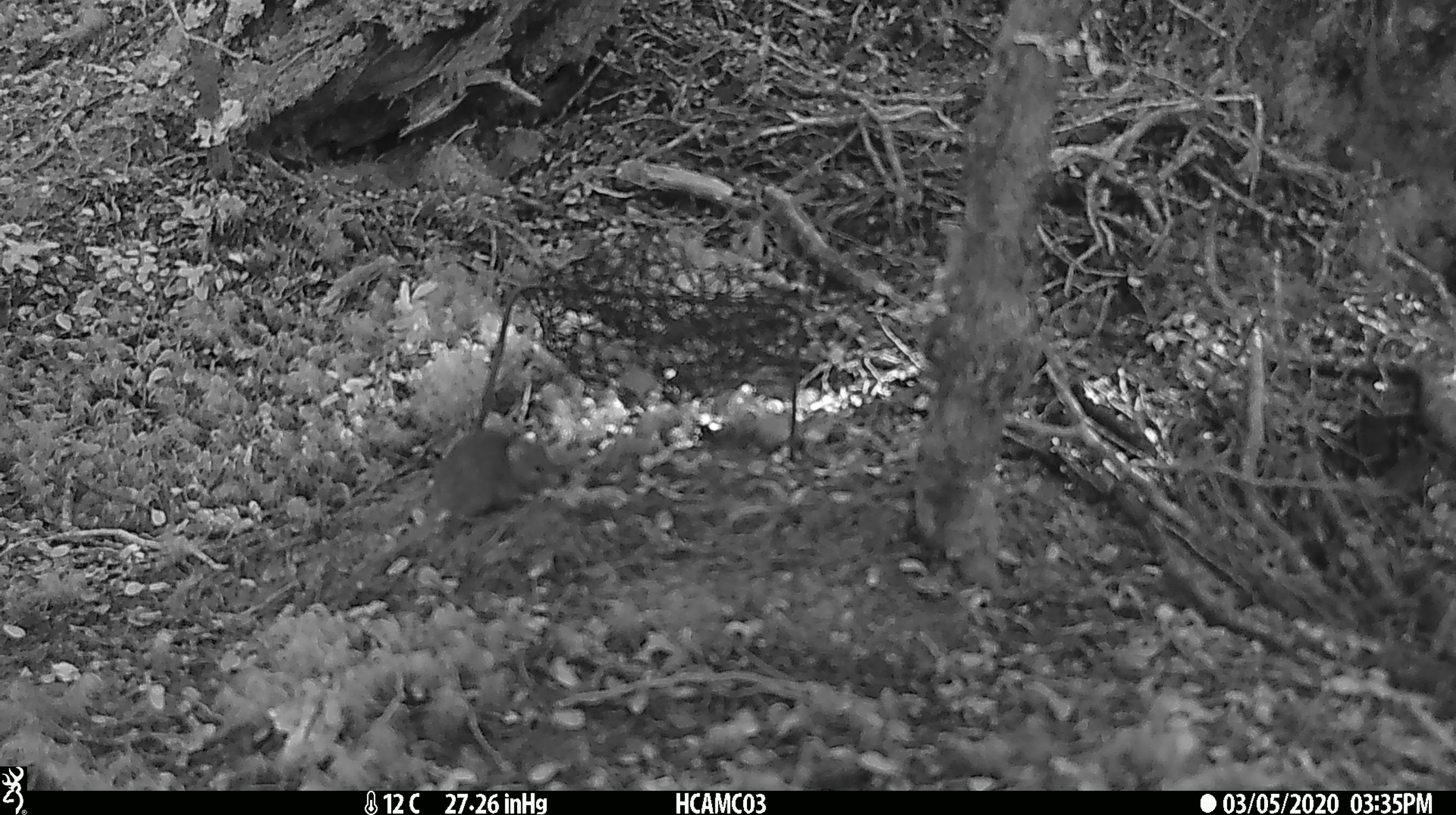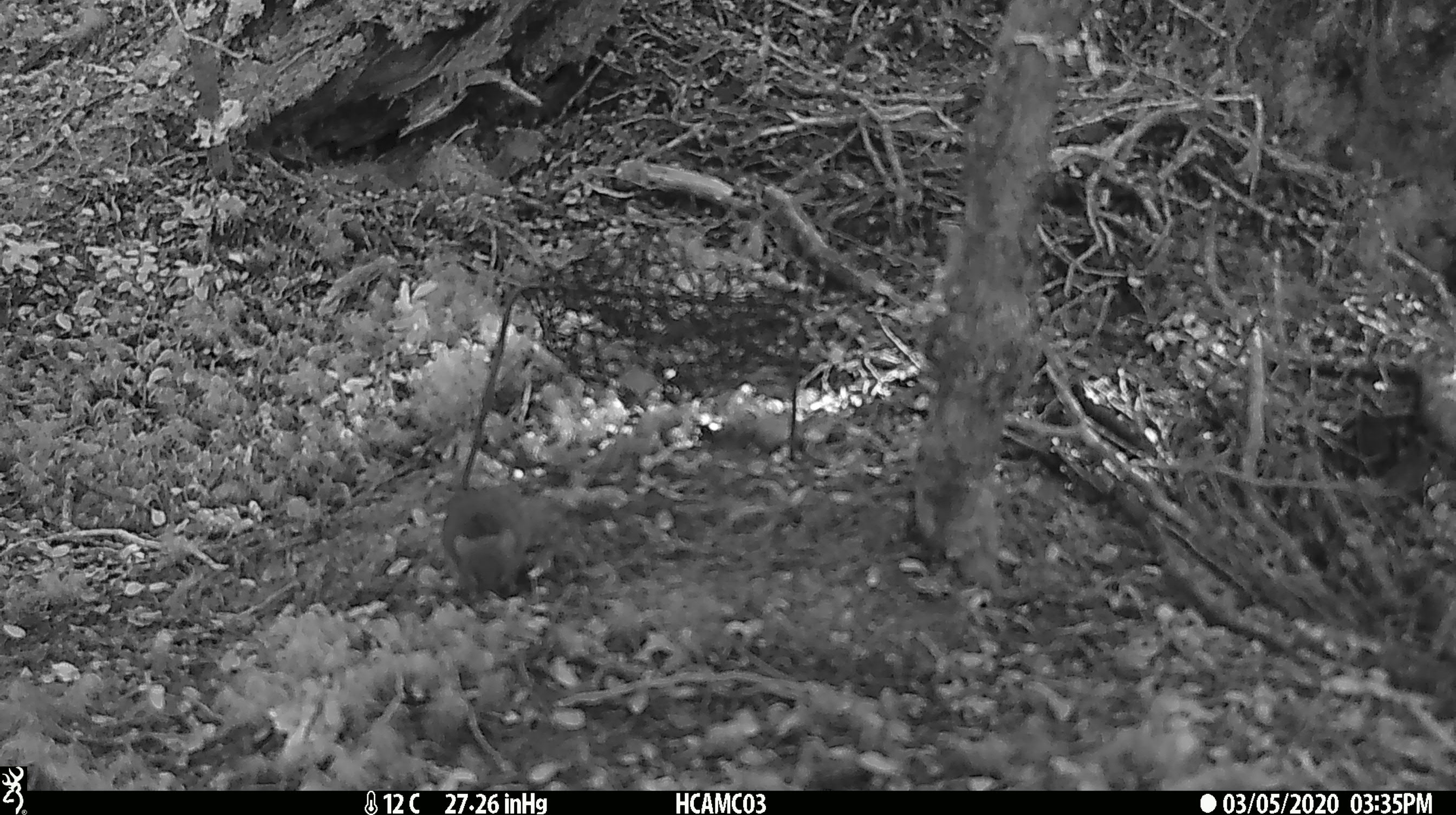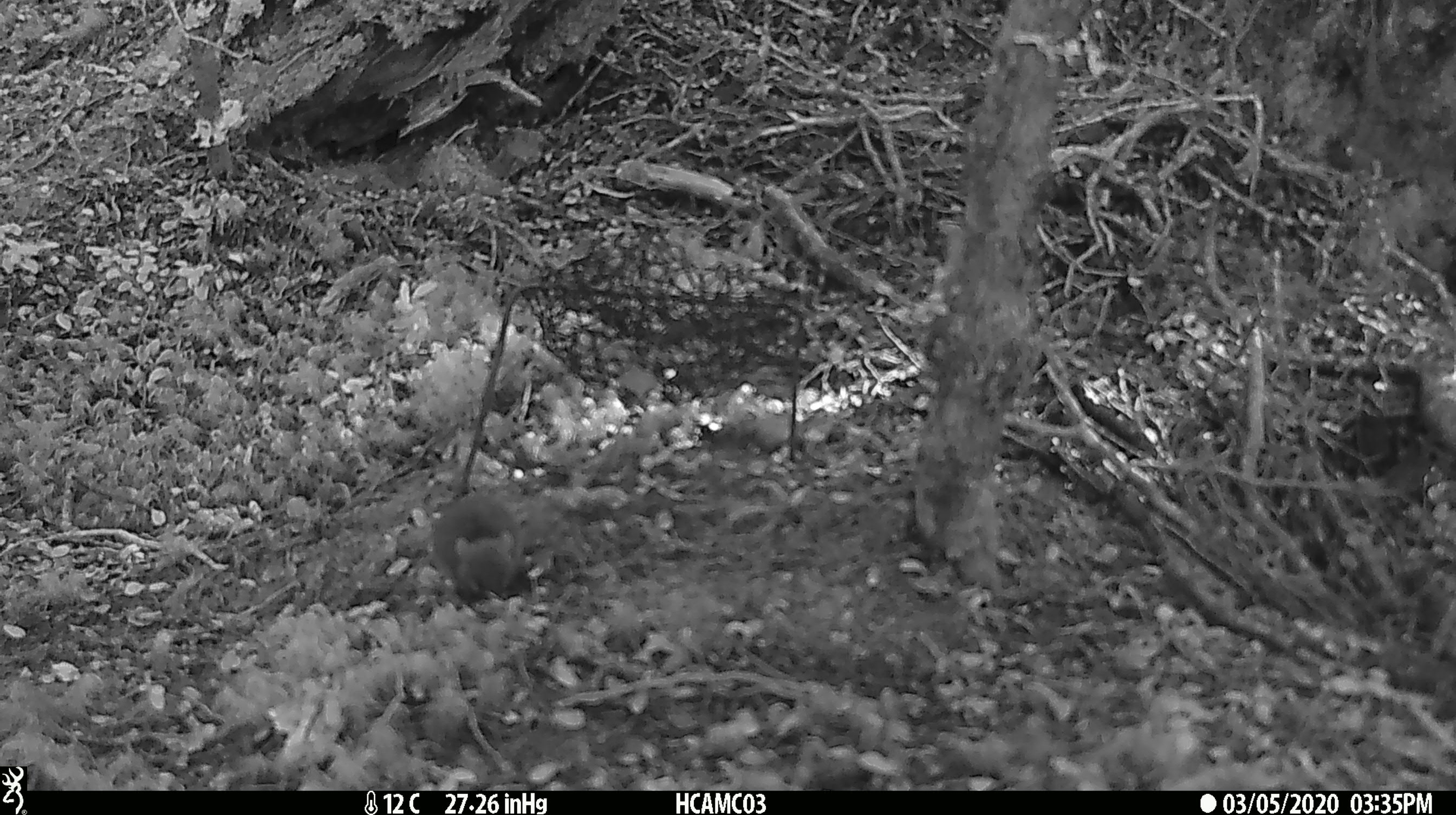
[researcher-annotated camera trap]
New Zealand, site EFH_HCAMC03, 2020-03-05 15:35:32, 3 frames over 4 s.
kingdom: Animalia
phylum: Chordata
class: Mammalia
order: Rodentia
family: Muridae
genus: Mus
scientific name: Mus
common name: mouse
Mouse (Mus).